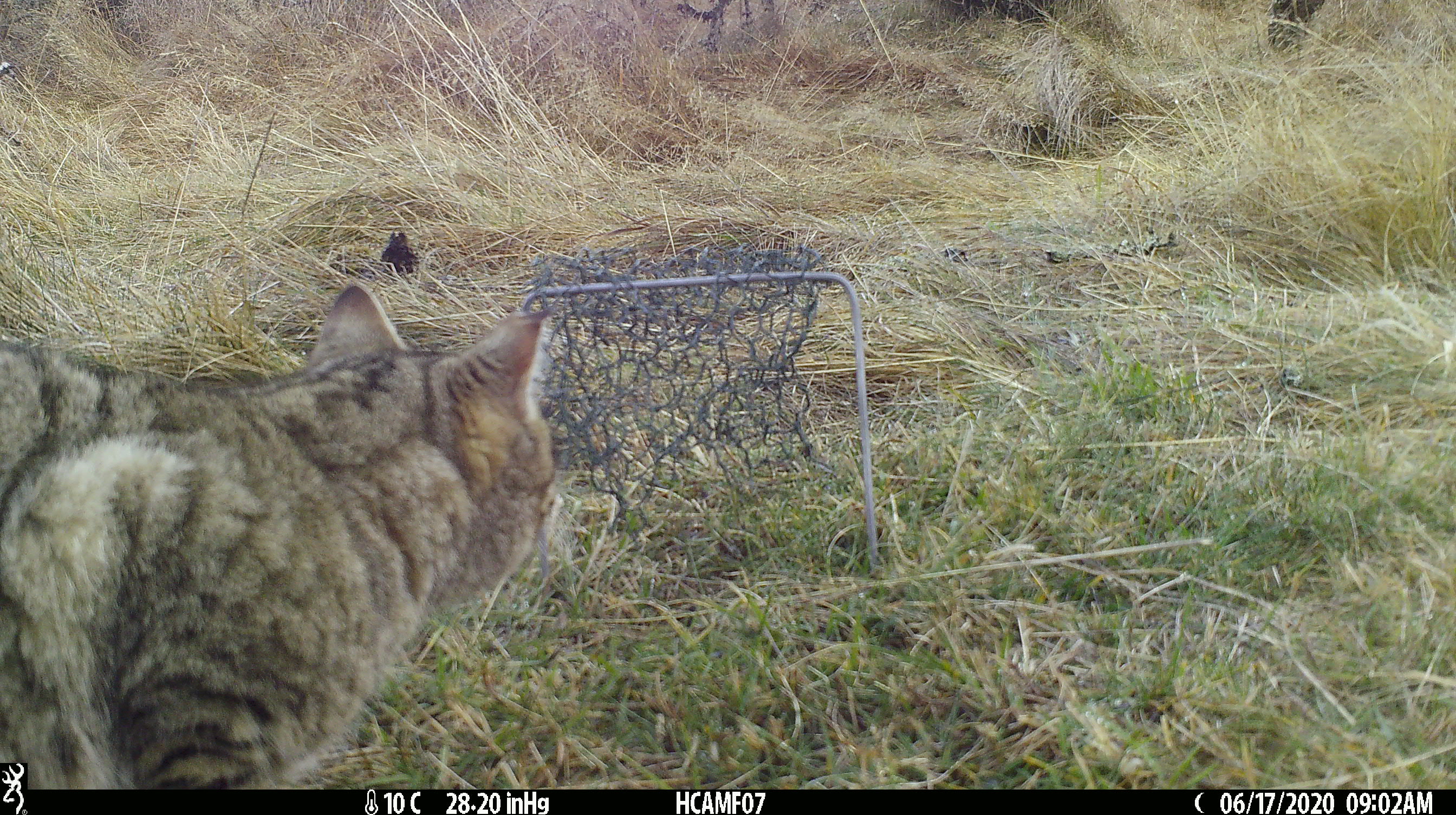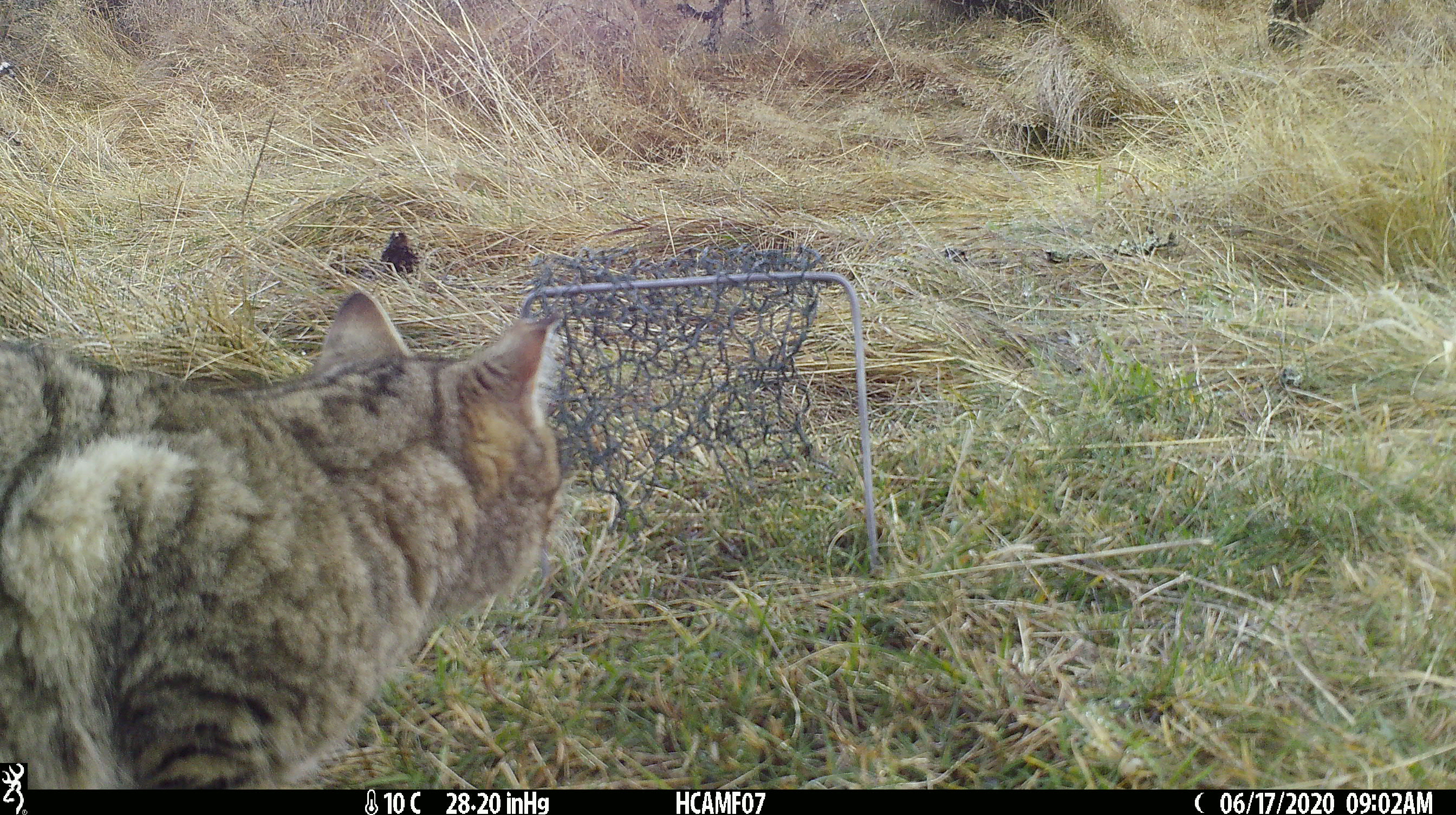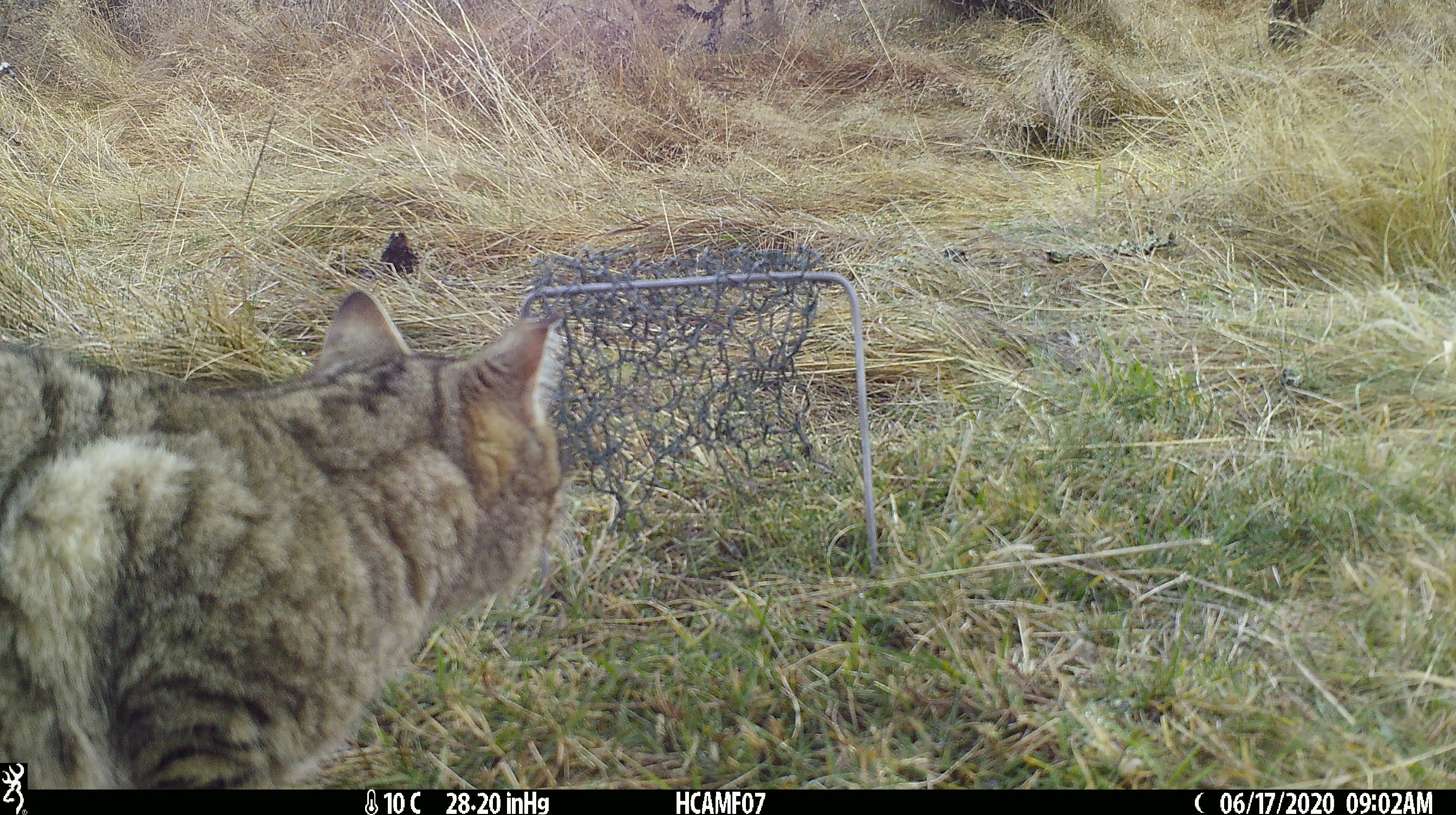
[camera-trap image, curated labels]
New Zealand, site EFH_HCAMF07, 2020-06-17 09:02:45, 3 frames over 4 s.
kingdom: Animalia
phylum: Chordata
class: Mammalia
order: Carnivora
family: Felidae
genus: Felis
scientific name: Felis catus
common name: domestic cat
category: cat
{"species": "cat (domestic cat) (Felis catus)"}